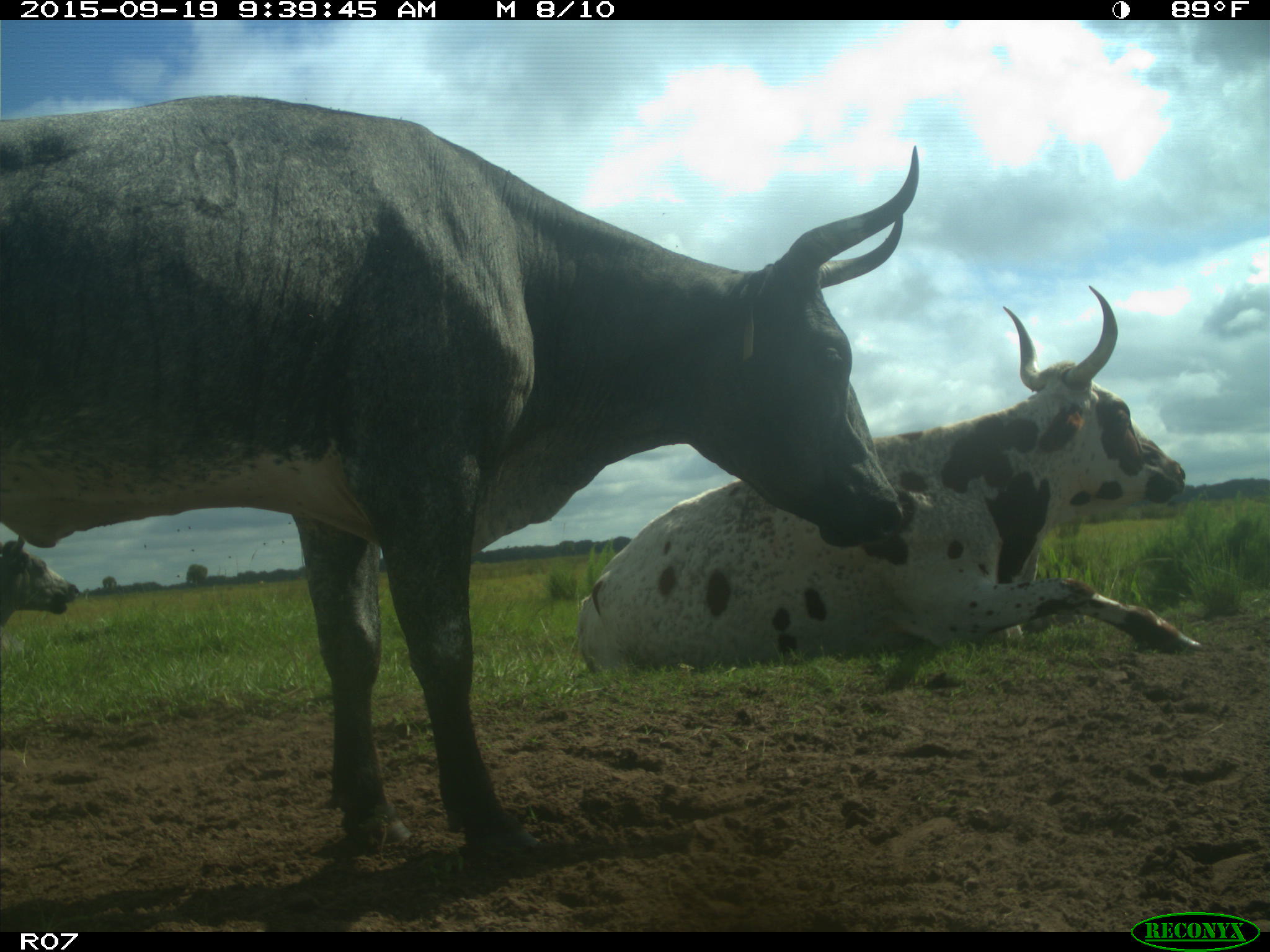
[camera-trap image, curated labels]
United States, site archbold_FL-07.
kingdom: Animalia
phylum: Chordata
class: Mammalia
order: Artiodactyla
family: Bovidae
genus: Bos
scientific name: Bos taurus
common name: domestic cow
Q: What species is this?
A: Bos taurus (domestic cow).